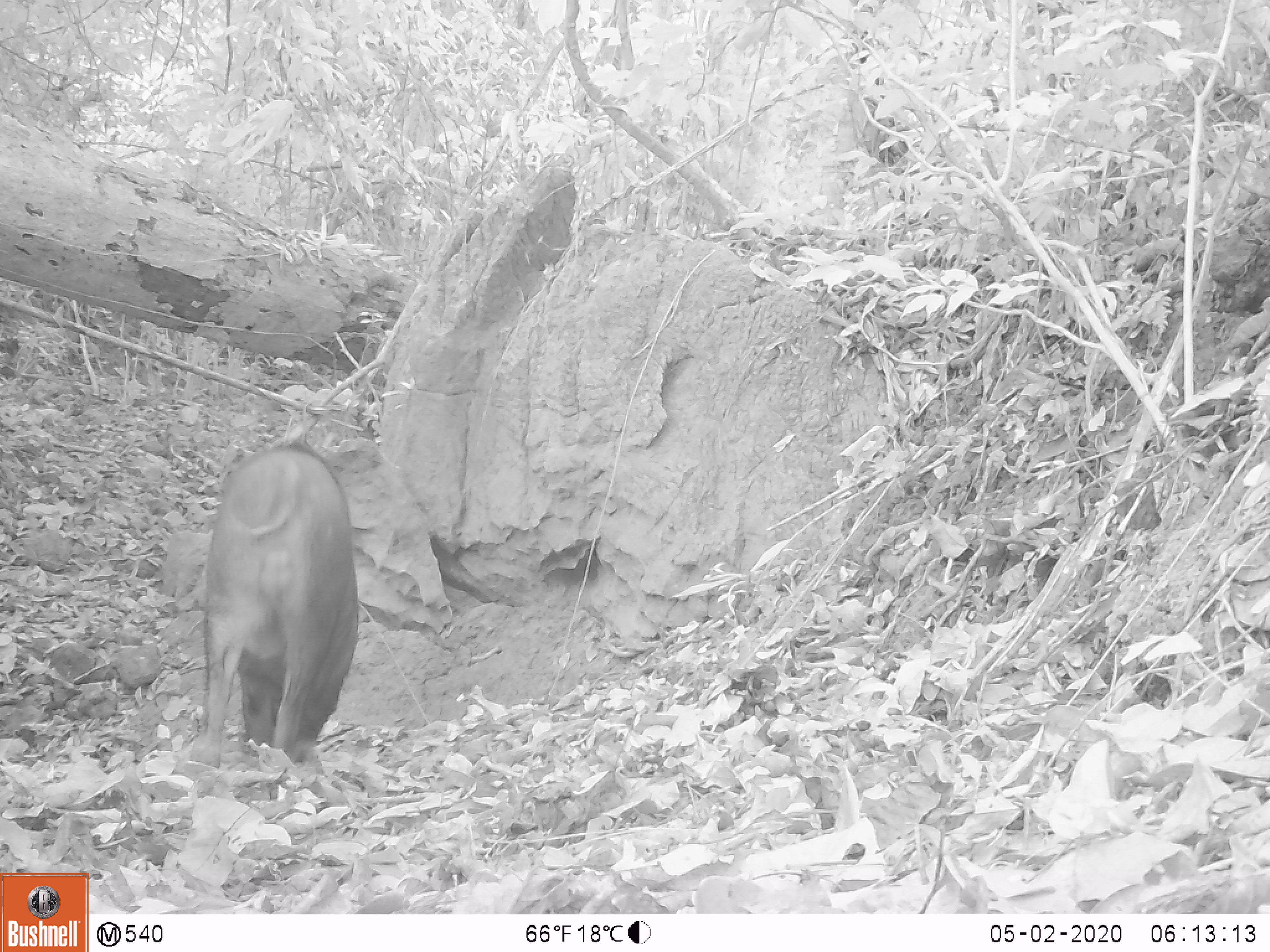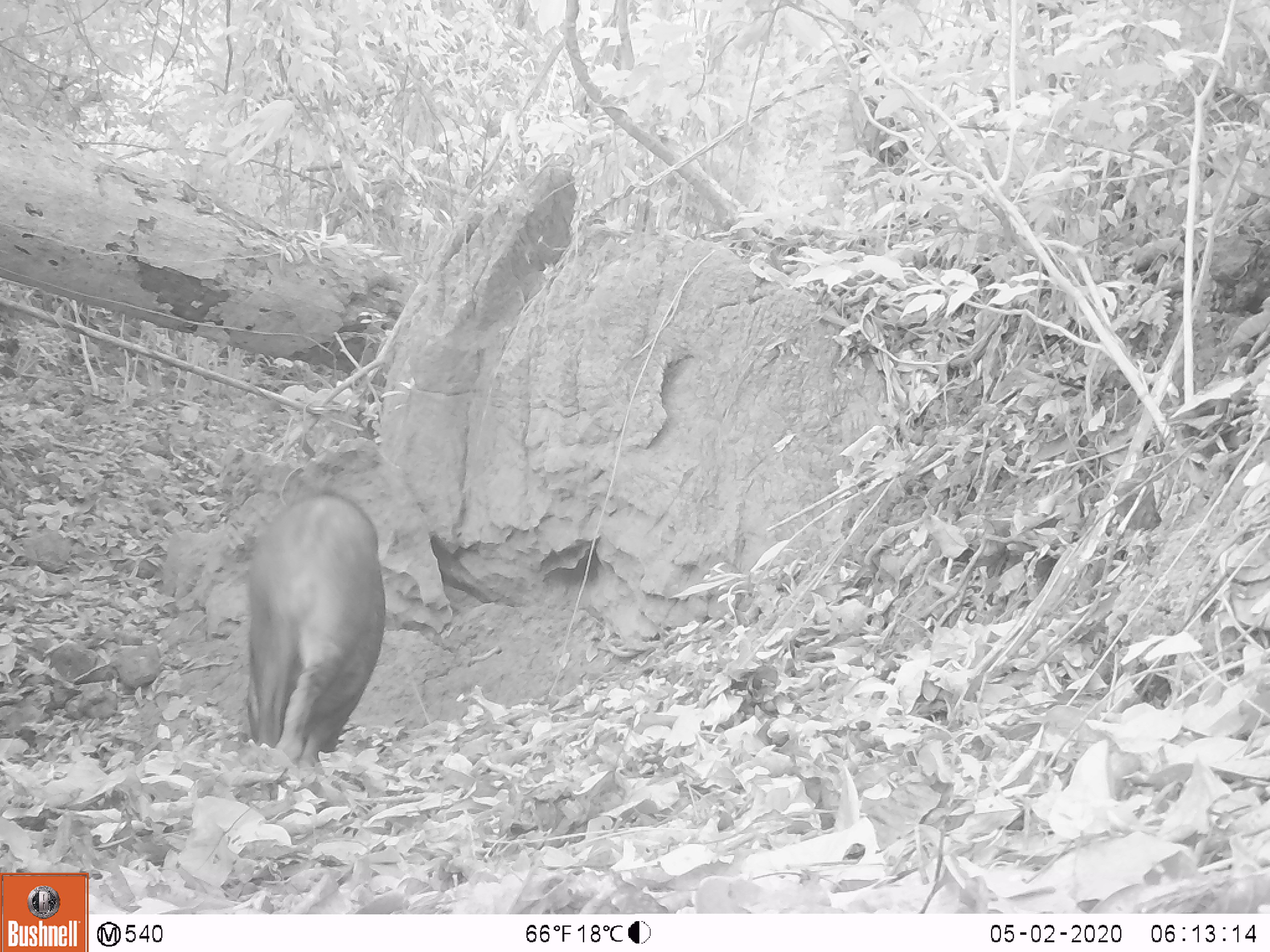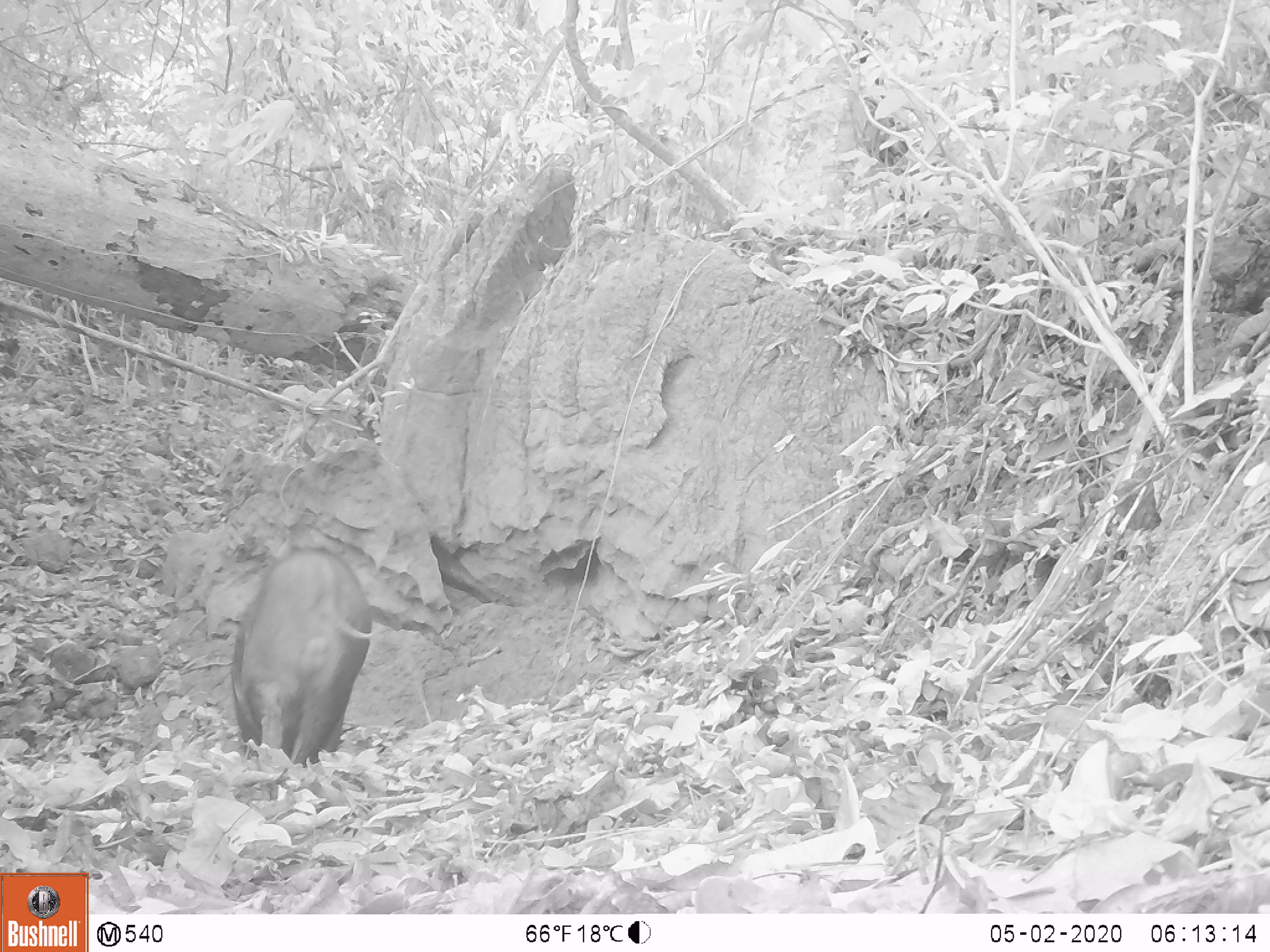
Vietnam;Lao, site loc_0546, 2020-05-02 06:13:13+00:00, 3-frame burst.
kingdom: Animalia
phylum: Chordata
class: Mammalia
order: Artiodactyla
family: Suidae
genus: Sus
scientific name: Sus scrofa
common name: eurasian wild pig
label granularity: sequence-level